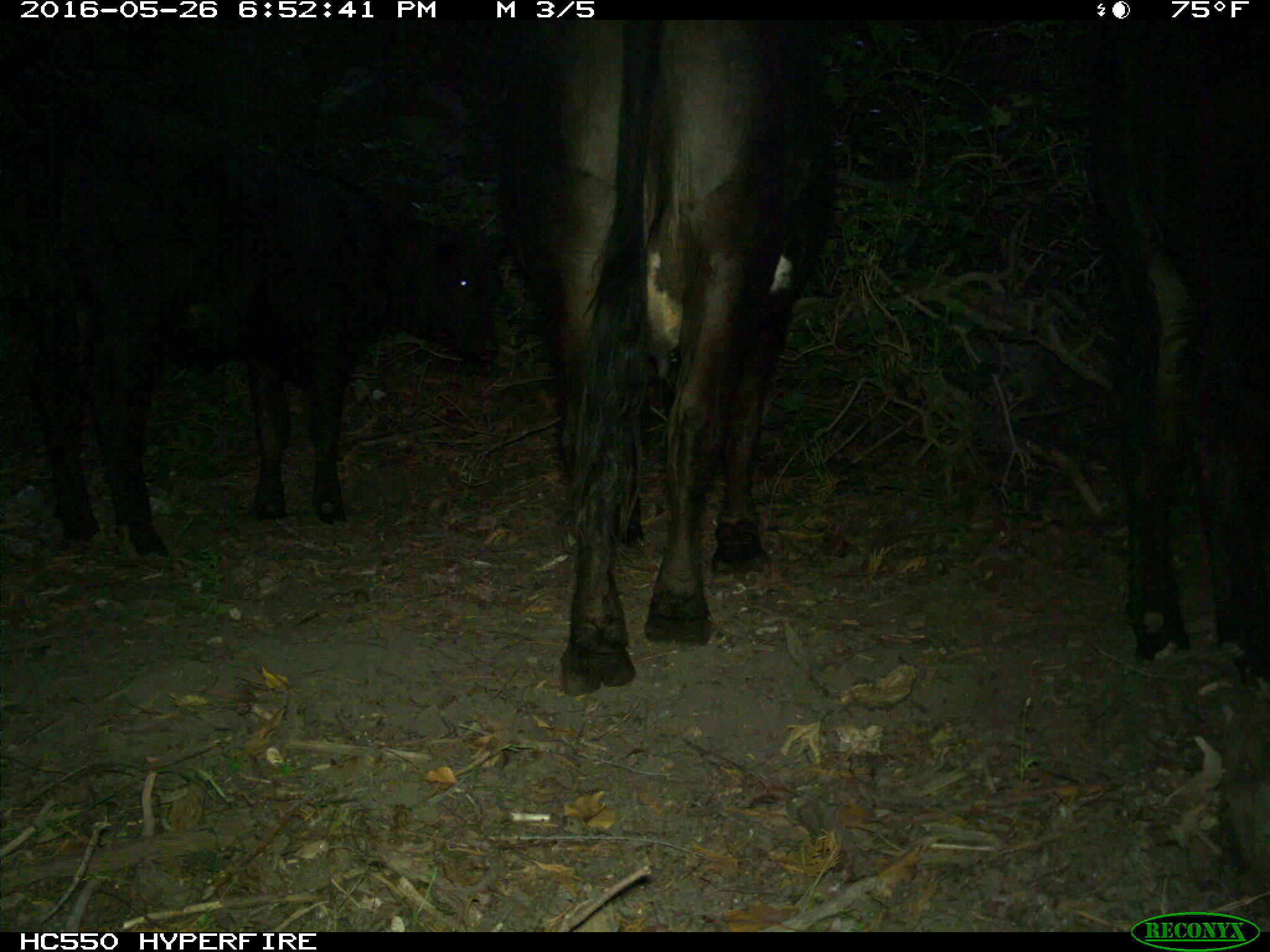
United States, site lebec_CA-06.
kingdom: Animalia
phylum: Chordata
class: Mammalia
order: Artiodactyla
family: Bovidae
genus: Bos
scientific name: Bos taurus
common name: domestic cow